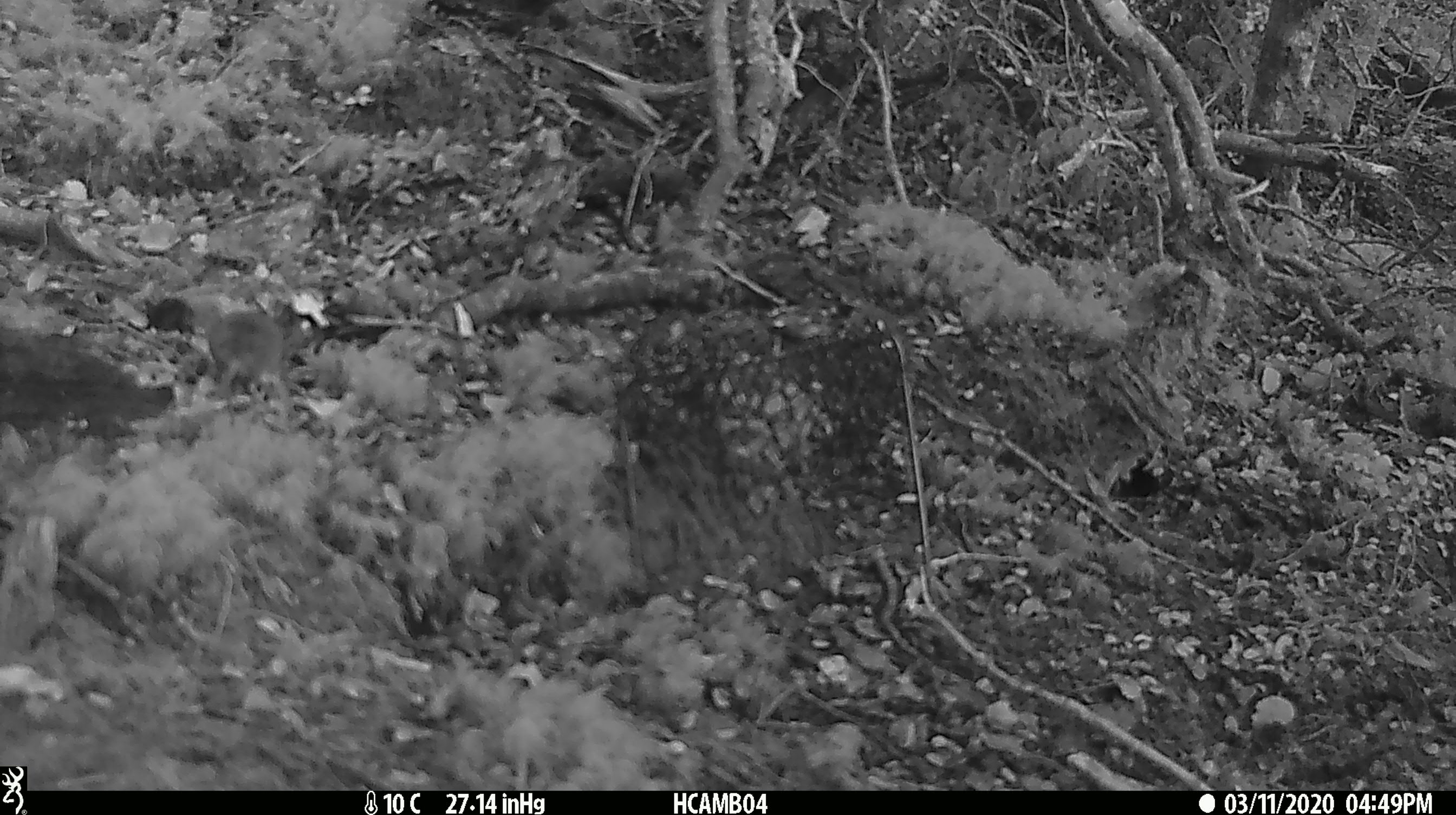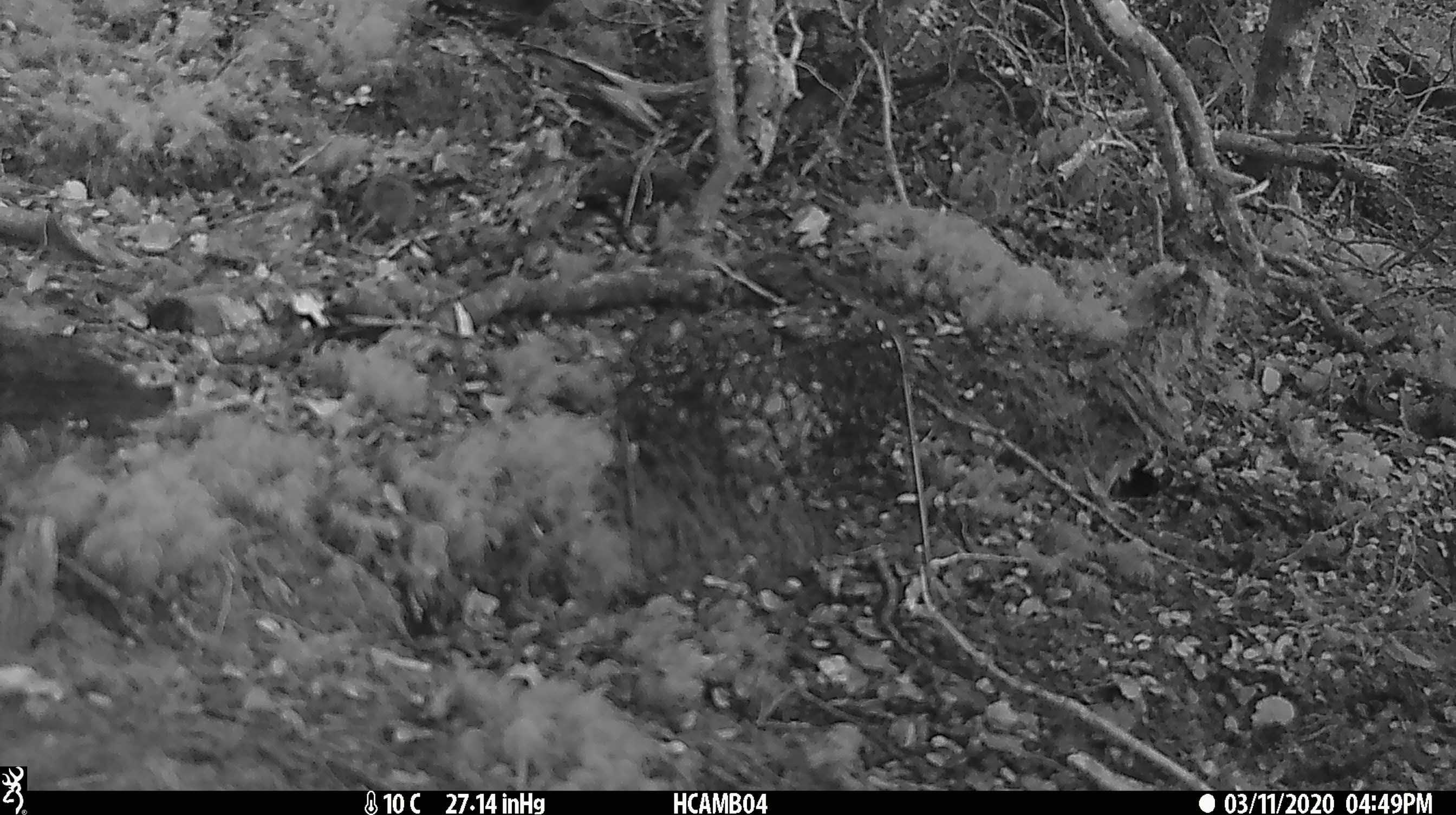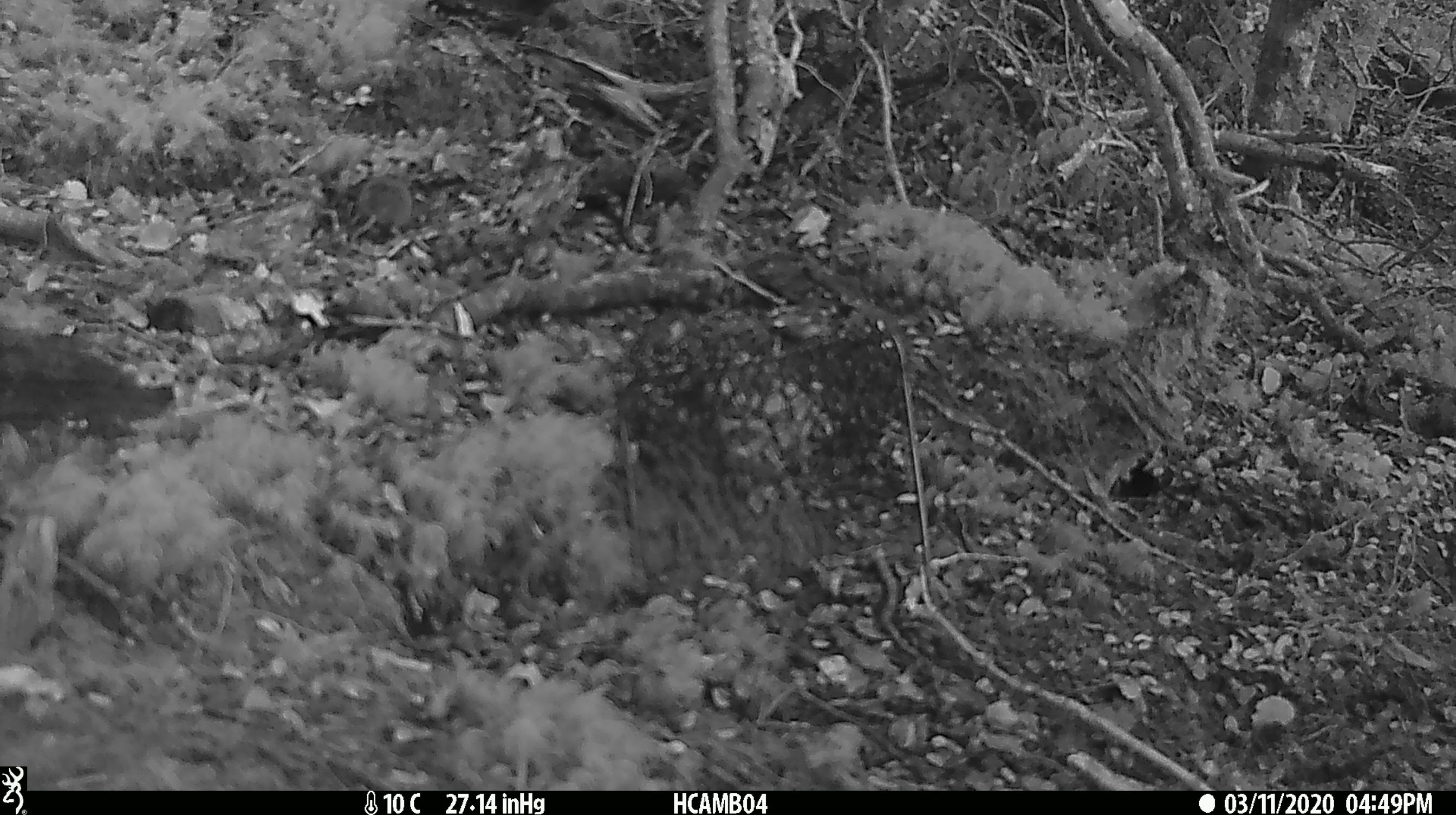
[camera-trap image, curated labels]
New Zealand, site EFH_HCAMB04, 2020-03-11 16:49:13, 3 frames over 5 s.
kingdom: Animalia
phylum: Chordata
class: Mammalia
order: Rodentia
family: Muridae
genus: Mus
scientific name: Mus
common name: mouse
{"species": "mouse (Mus)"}